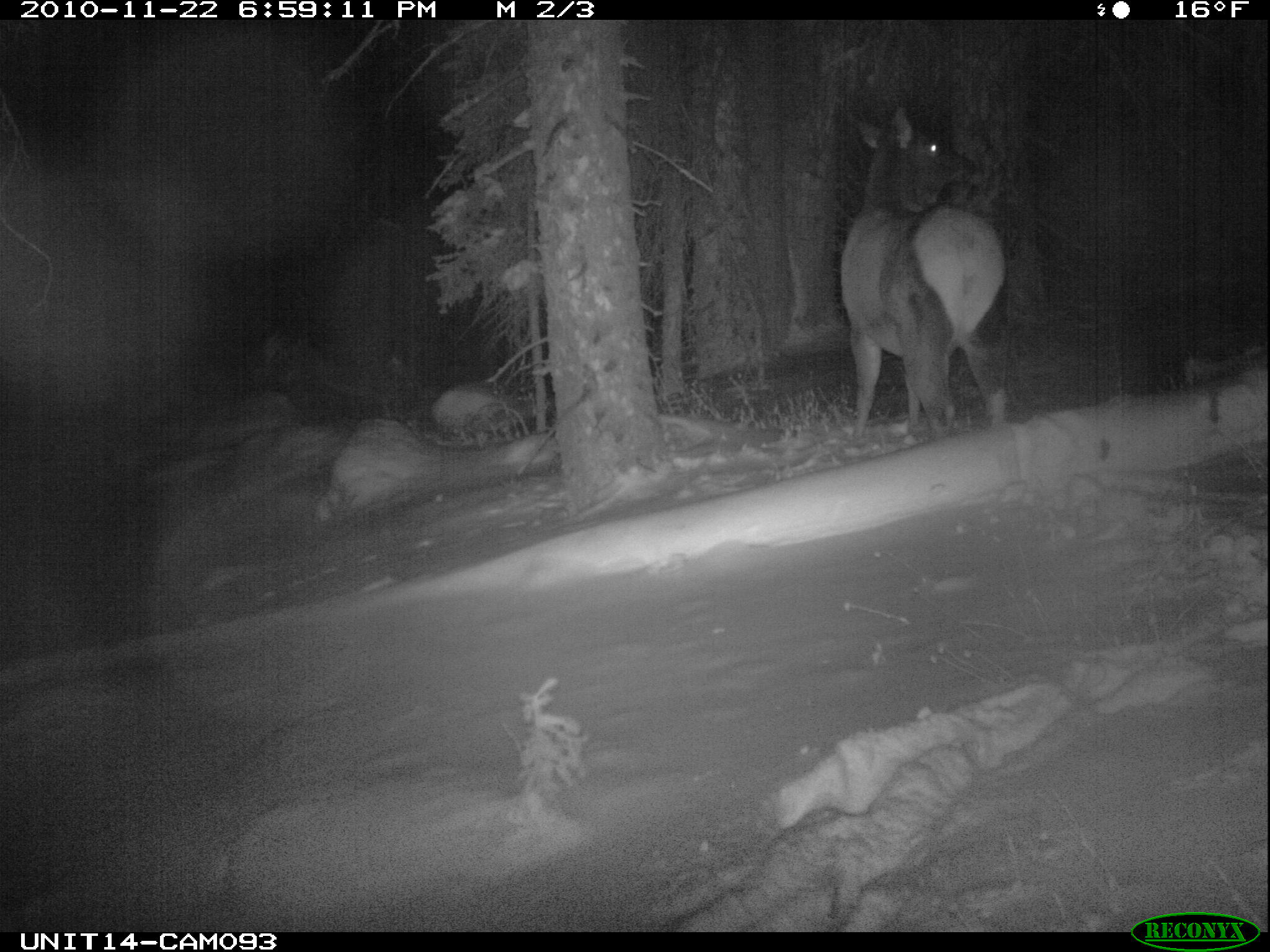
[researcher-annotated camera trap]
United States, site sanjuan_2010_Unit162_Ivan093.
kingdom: Animalia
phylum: Chordata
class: Mammalia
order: Artiodactyla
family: Cervidae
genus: Cervus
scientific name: Cervus elaphus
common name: red deer